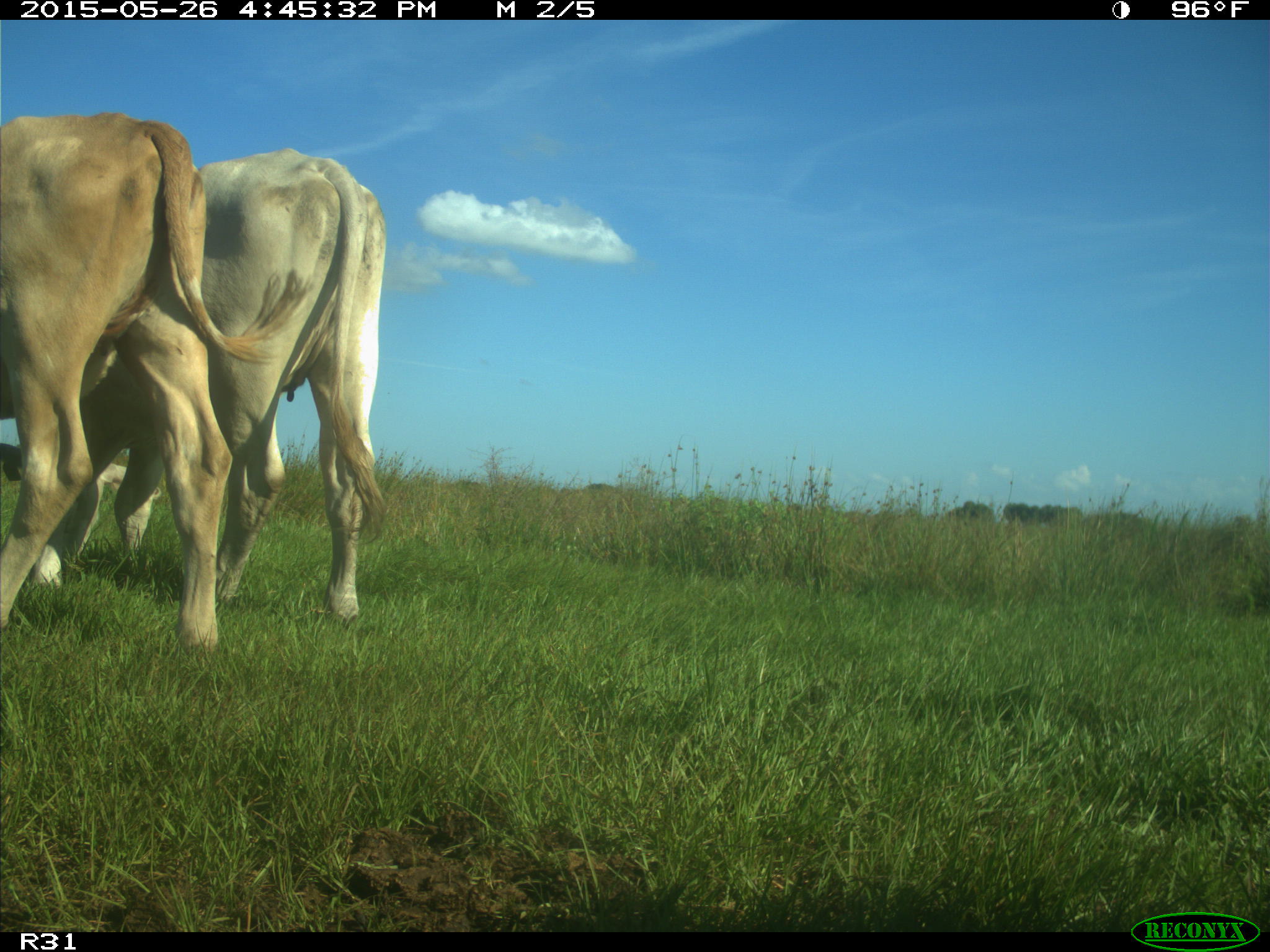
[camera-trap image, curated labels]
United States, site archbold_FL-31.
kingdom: Animalia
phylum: Chordata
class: Mammalia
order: Artiodactyla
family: Bovidae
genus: Bos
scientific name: Bos taurus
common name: domestic cow